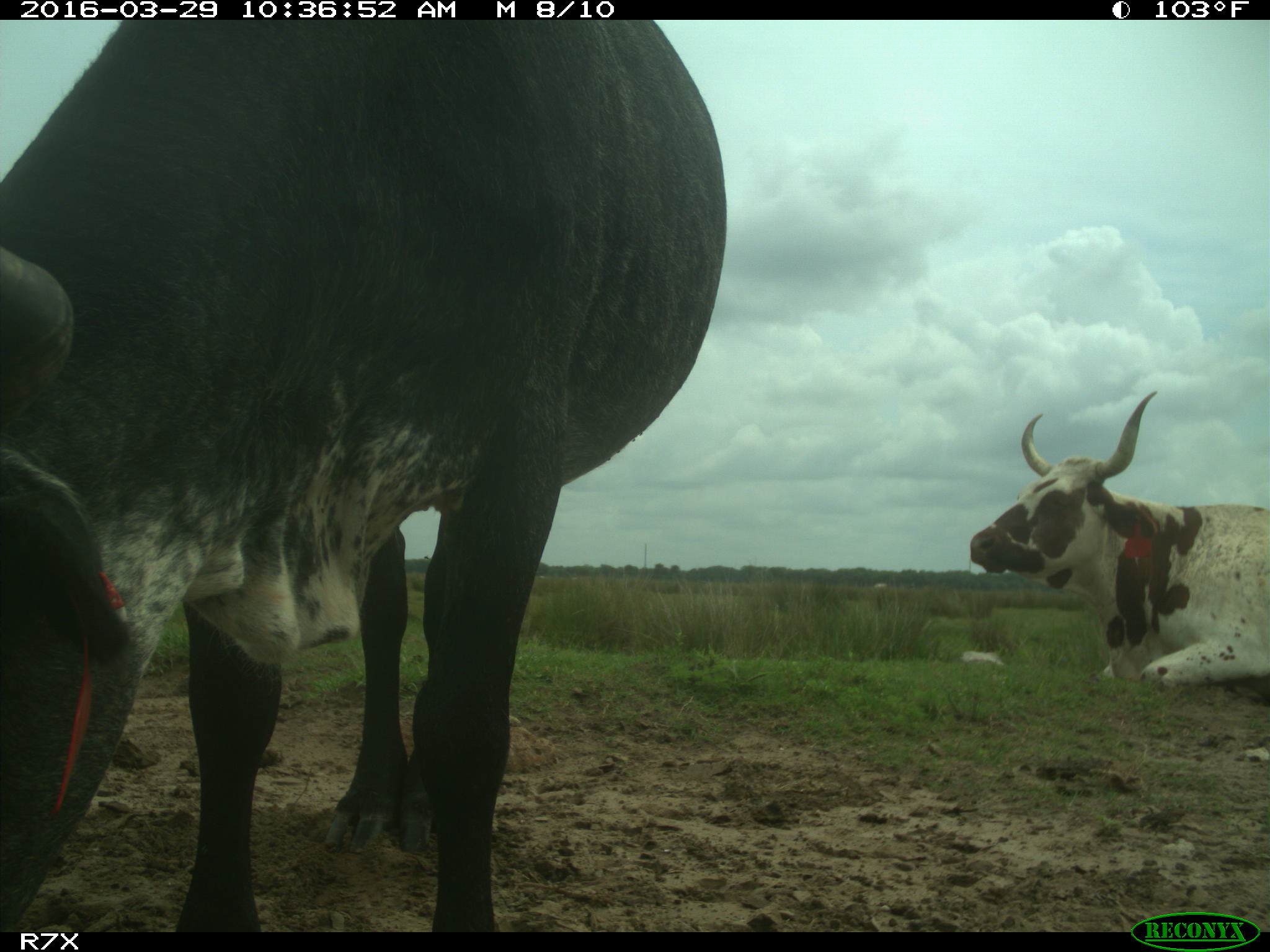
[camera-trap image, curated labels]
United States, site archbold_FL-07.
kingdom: Animalia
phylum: Chordata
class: Mammalia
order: Artiodactyla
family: Bovidae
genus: Bos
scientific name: Bos taurus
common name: domestic cow